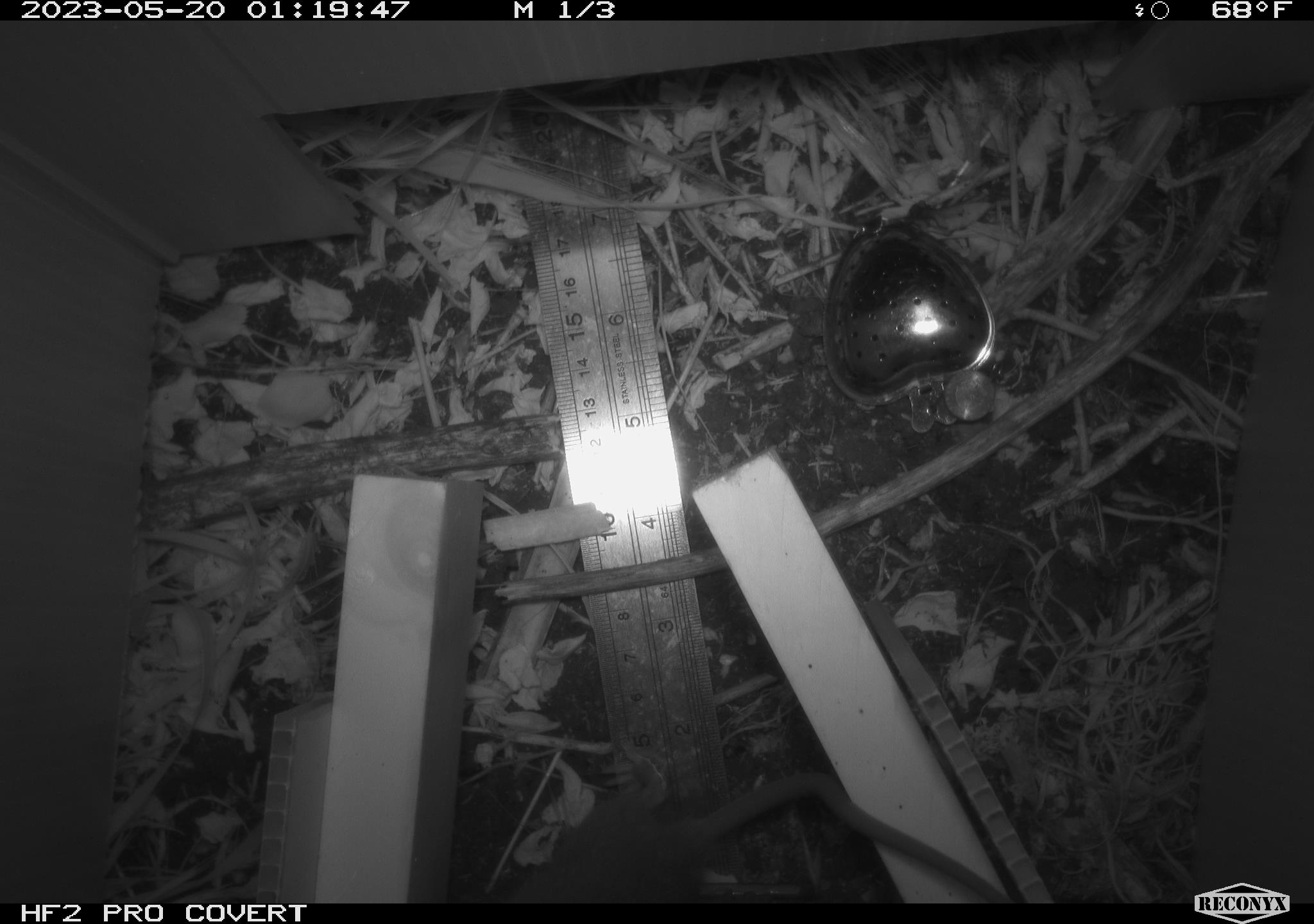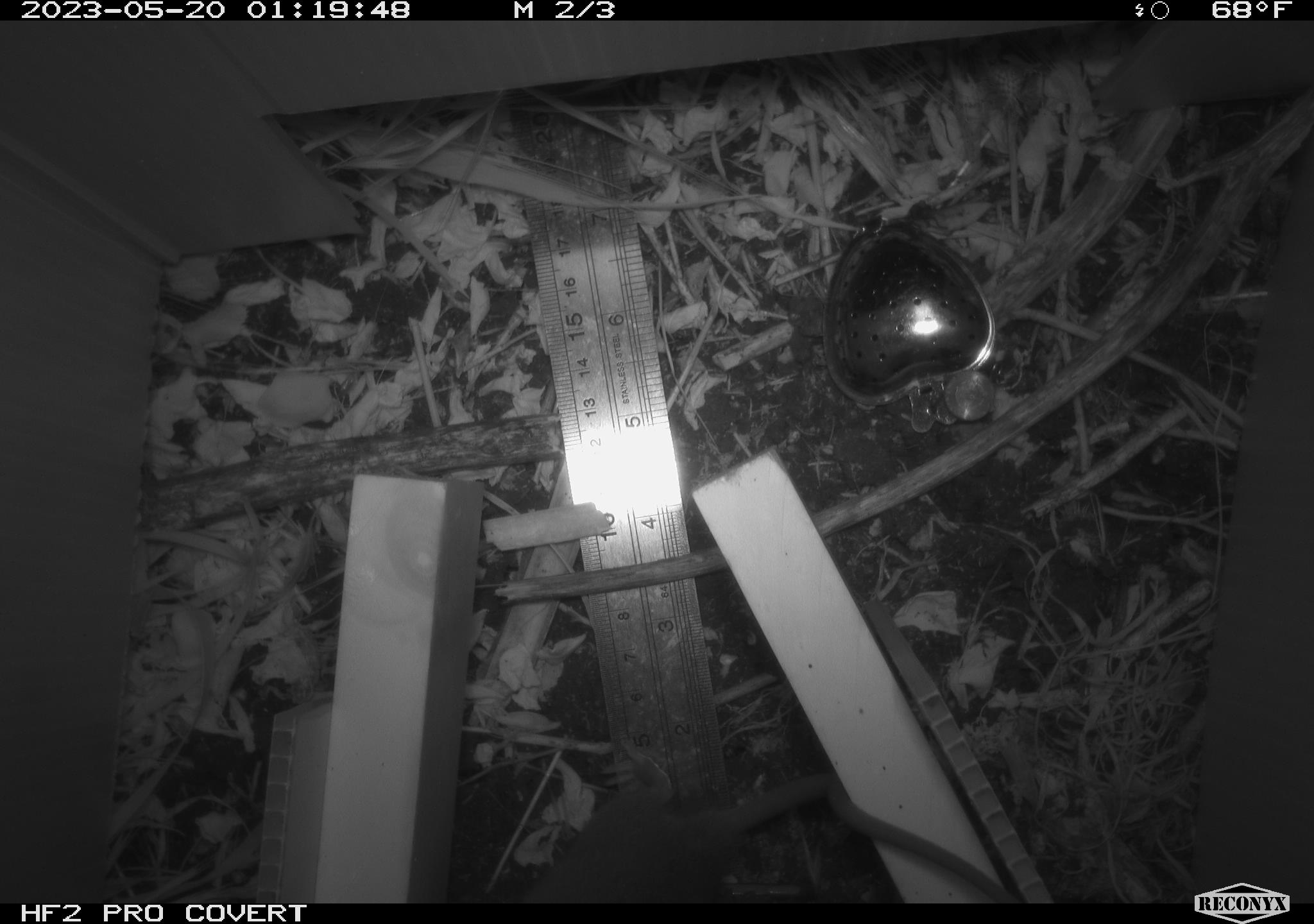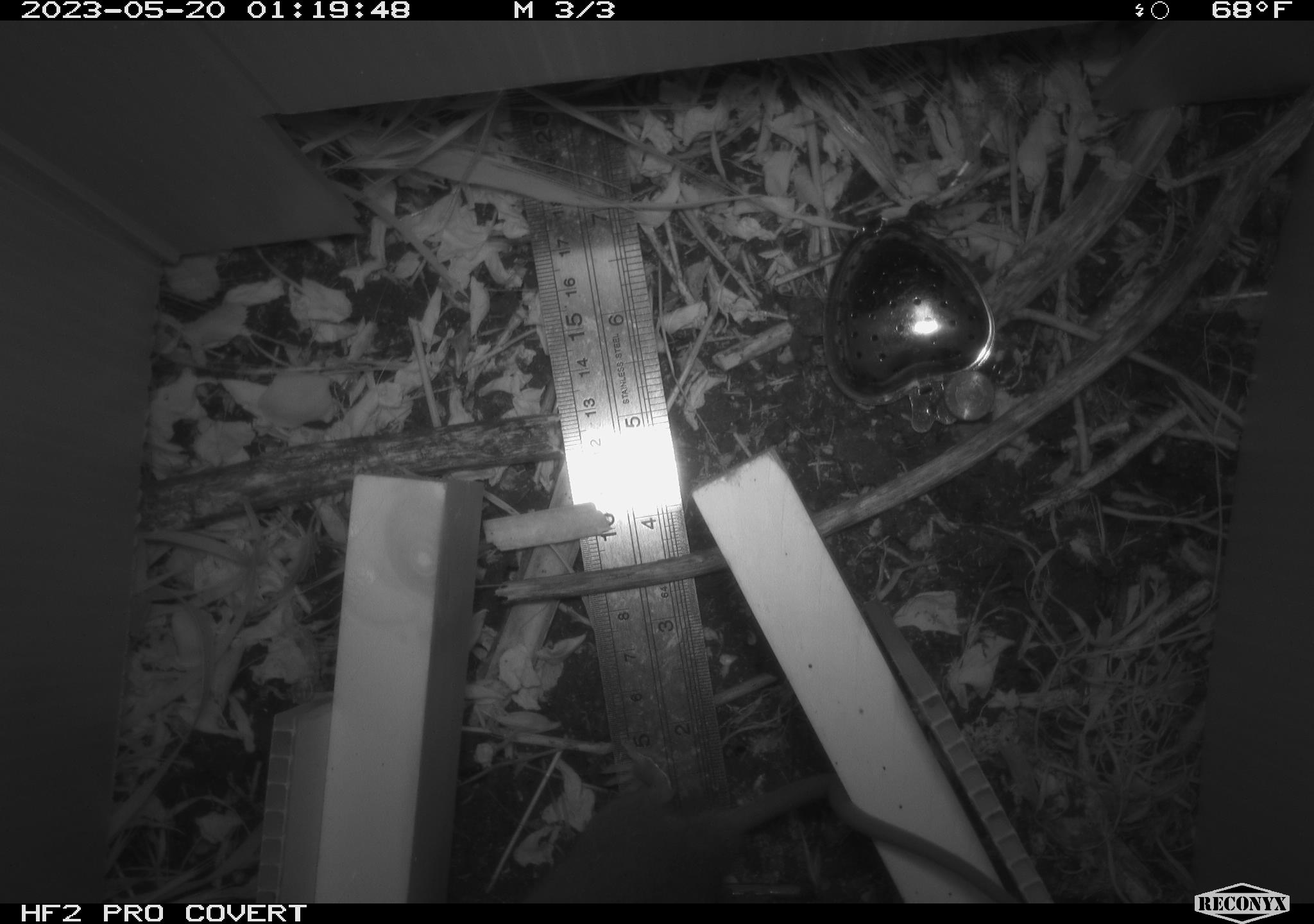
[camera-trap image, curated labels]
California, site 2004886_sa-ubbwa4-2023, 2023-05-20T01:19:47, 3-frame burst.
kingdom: Animalia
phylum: Chordata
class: Mammalia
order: Rodentia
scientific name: Rodentia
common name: mouse species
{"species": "mouse species (Rodentia)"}